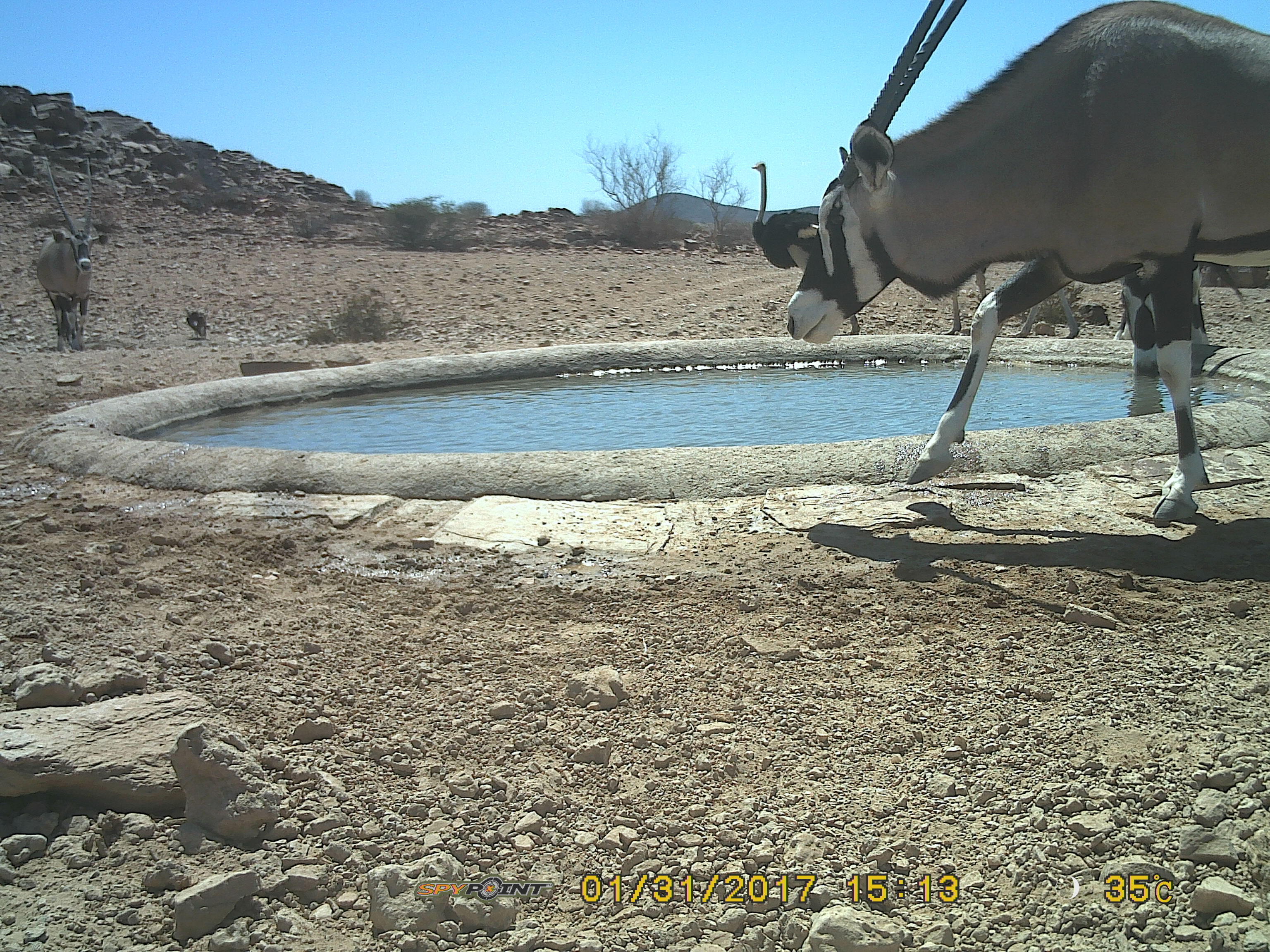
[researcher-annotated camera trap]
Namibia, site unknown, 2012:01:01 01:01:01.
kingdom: Animalia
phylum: Chordata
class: Mammalia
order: Artiodactyla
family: Bovidae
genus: Oryx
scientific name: Oryx gazella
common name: gemsbok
Oryx gazella (gemsbok).